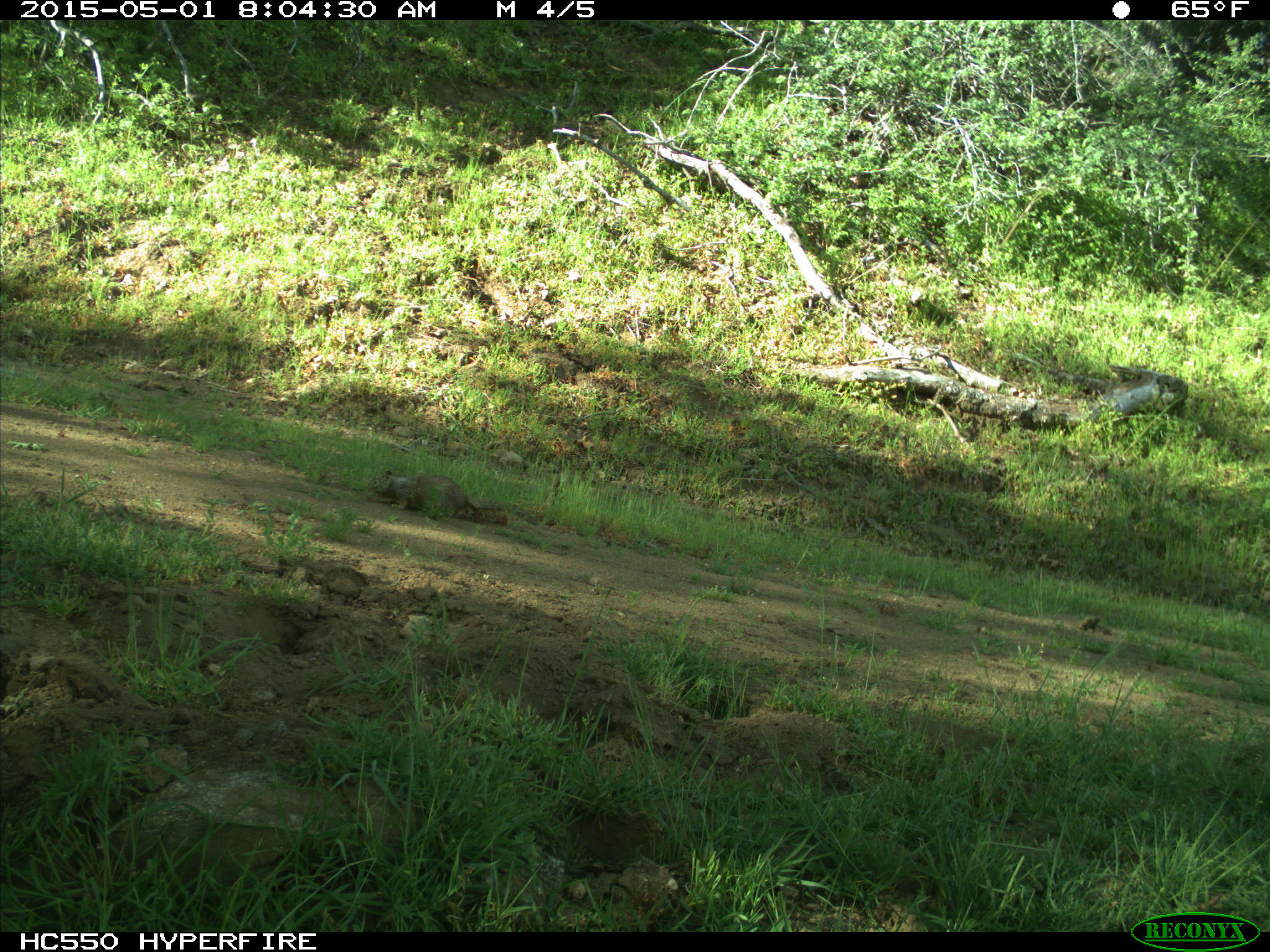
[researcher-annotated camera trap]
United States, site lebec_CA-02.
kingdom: Animalia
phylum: Chordata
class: Mammalia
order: Rodentia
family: Sciuridae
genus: Otospermophilus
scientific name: Otospermophilus beecheyi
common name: california ground squirrel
Otospermophilus beecheyi (california ground squirrel).